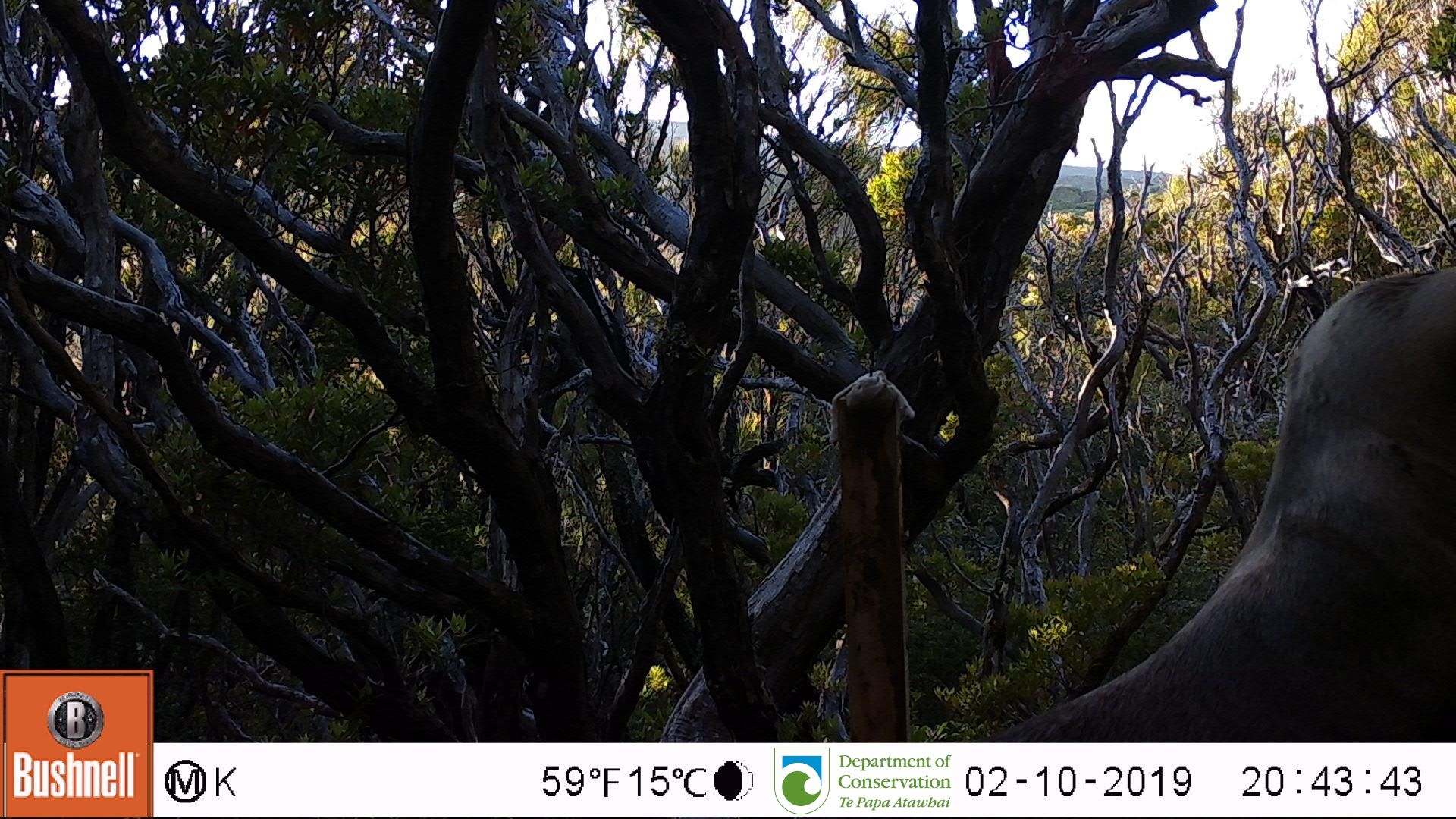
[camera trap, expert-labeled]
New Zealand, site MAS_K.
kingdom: Animalia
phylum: Chordata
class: Mammalia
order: Carnivora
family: Otariidae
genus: Phocarctos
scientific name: Phocarctos hookeri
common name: new zealand sea lion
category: sealion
Sealion (new zealand sea lion) (Phocarctos hookeri).